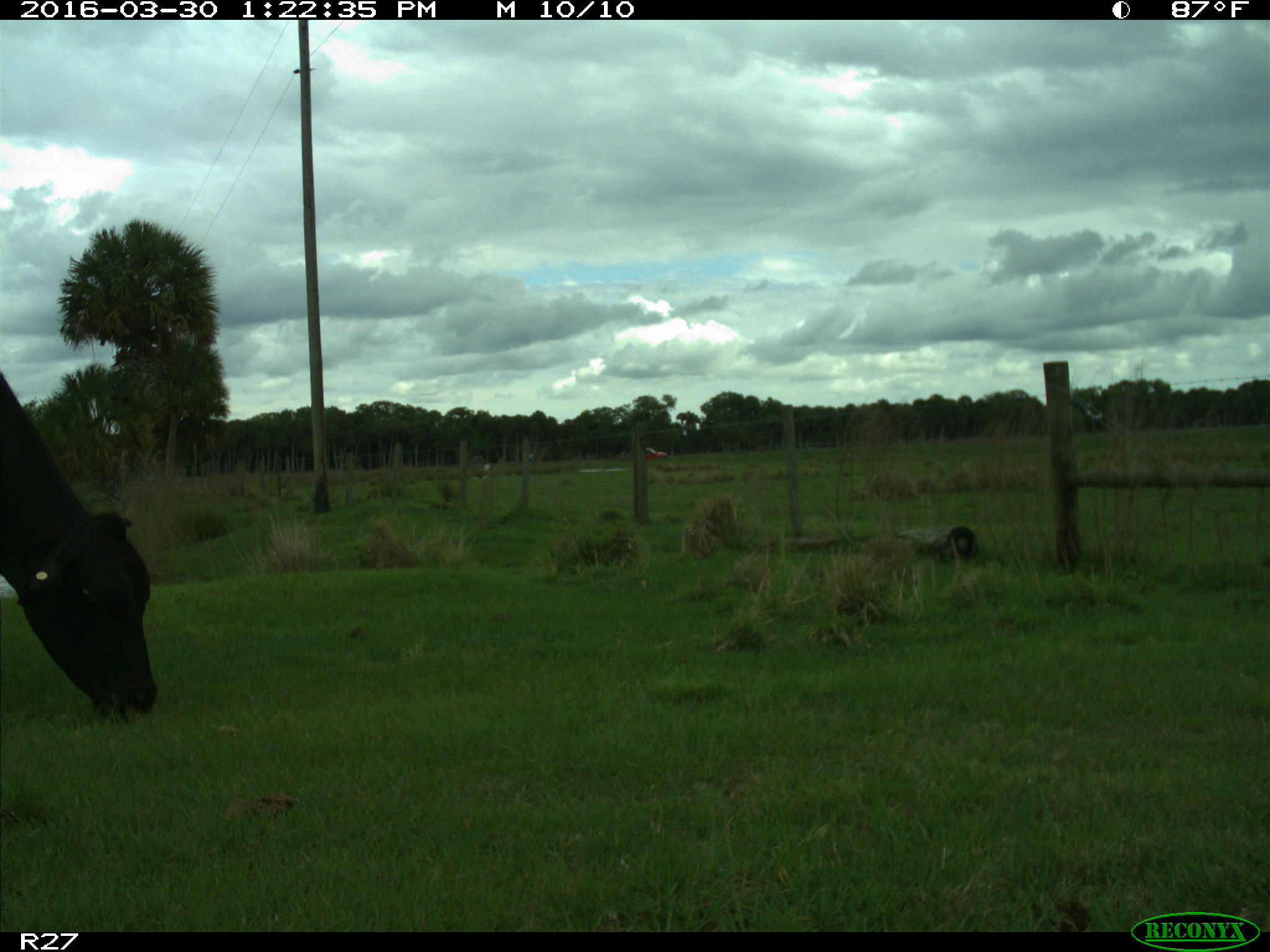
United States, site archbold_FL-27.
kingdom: Animalia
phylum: Chordata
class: Mammalia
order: Artiodactyla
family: Bovidae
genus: Bos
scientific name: Bos taurus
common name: domestic cow